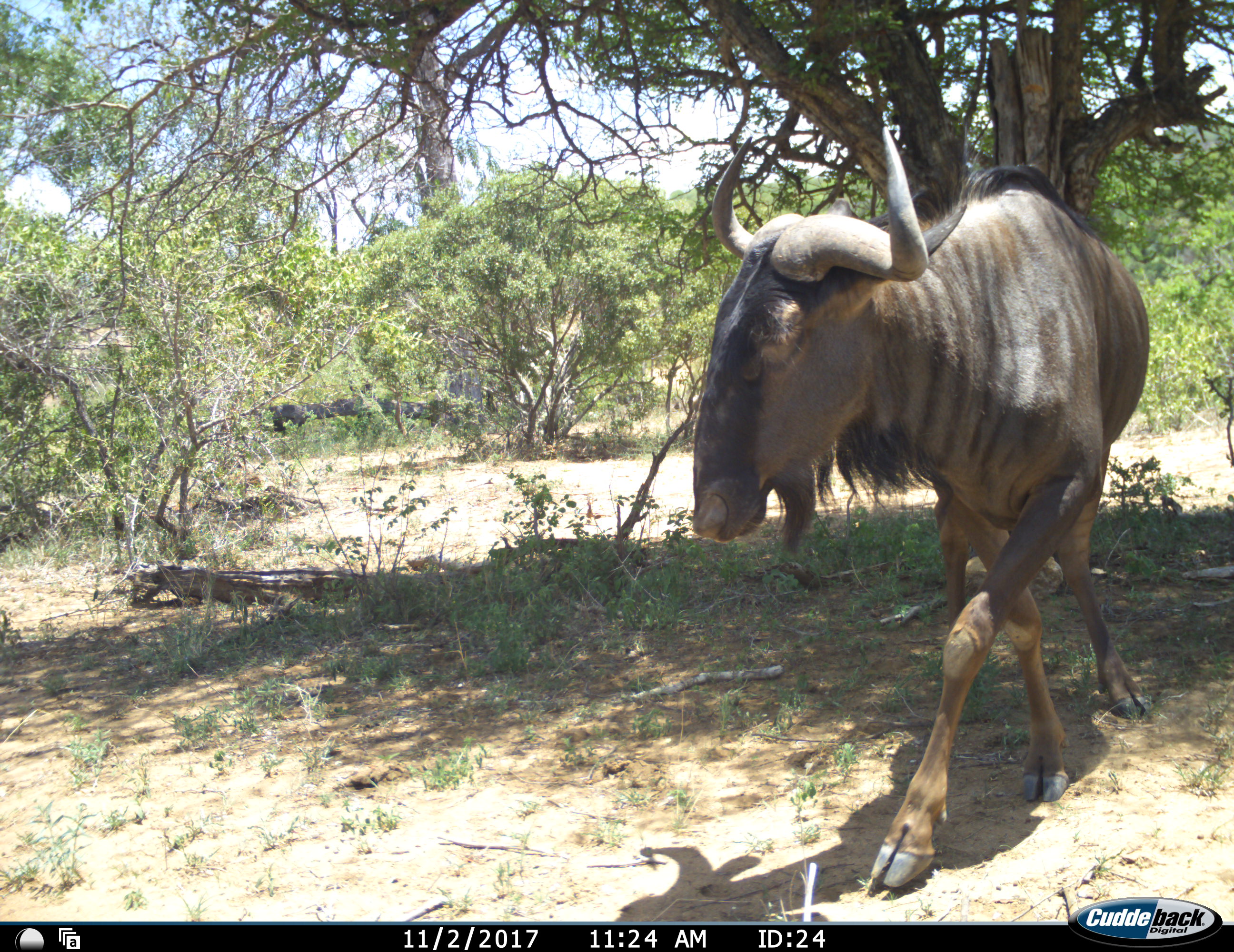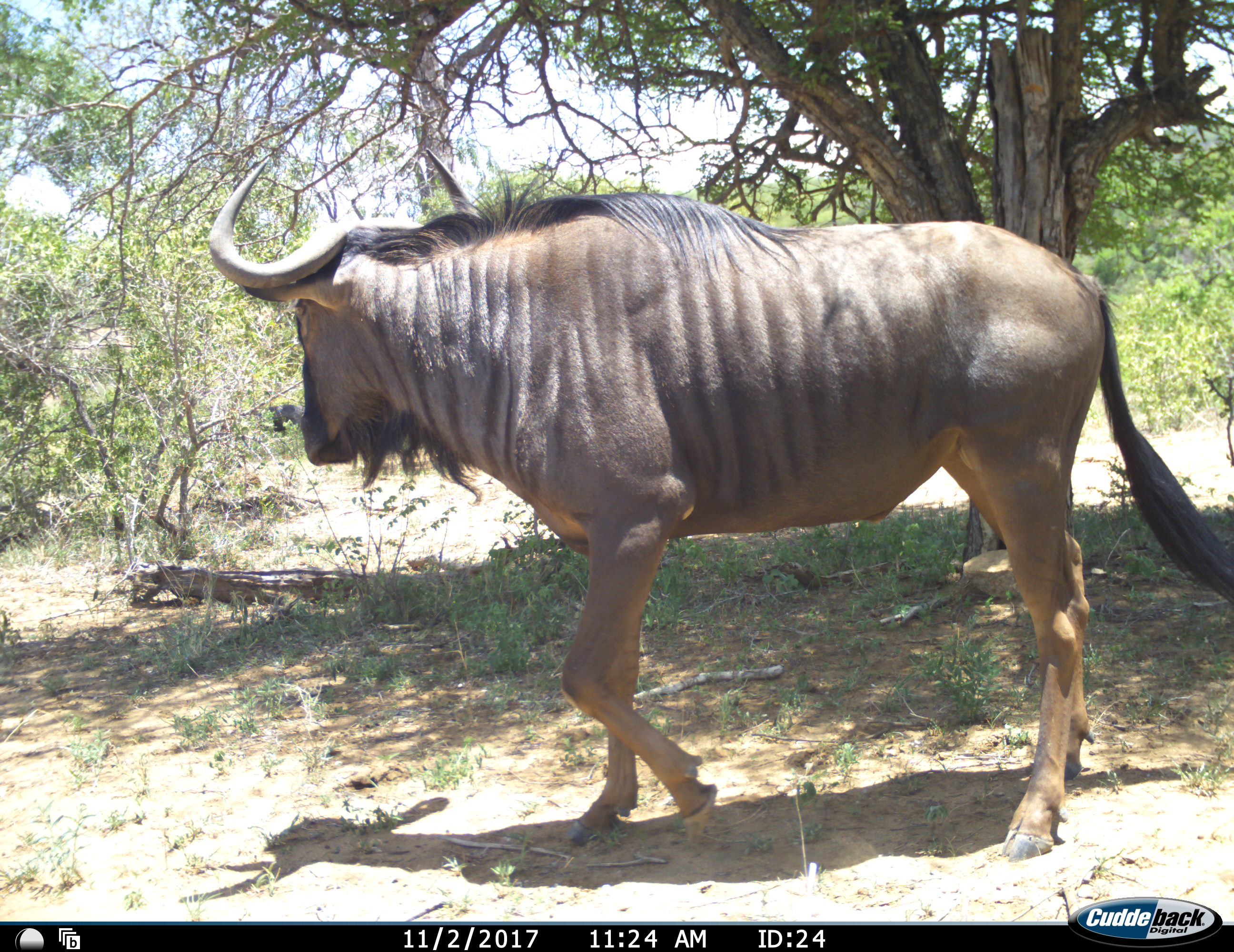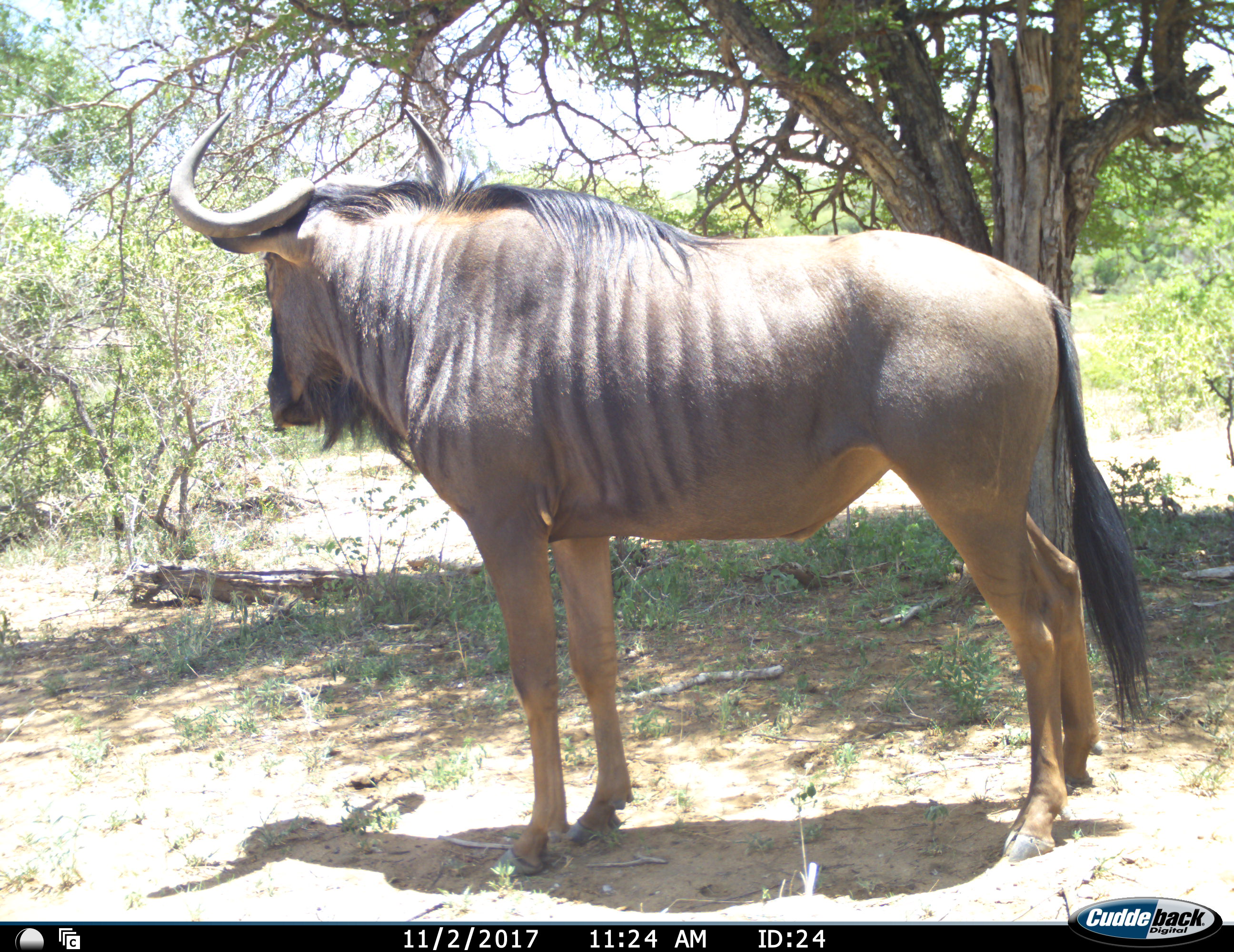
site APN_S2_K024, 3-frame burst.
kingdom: Animalia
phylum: Chordata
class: Mammalia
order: Artiodactyla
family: Bovidae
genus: Connochaetes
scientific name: Connochaetes taurinus taurinus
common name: blue wildebeest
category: wildebeestblue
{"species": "wildebeestblue (blue wildebeest) (Connochaetes taurinus taurinus)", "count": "1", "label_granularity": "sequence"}